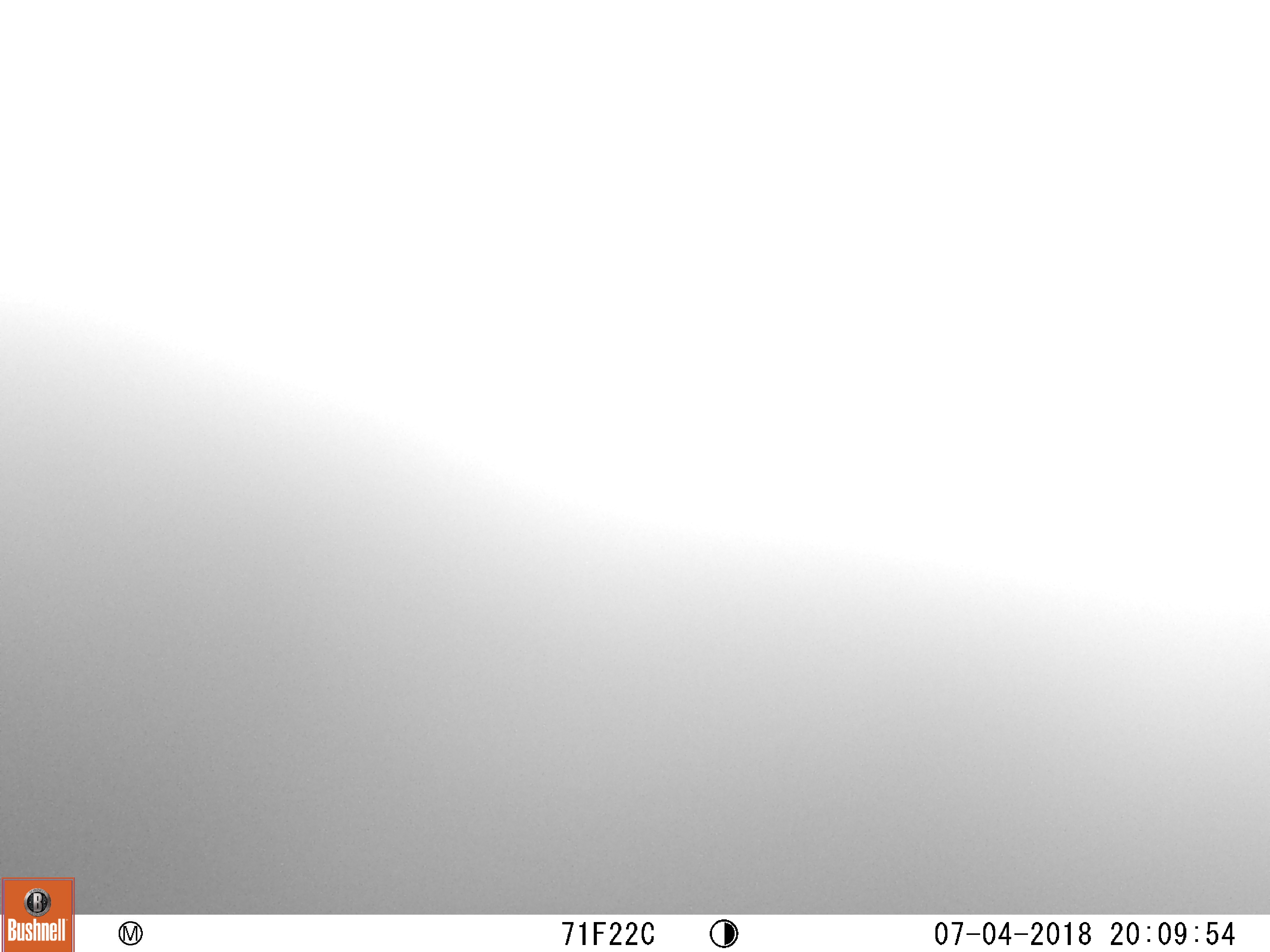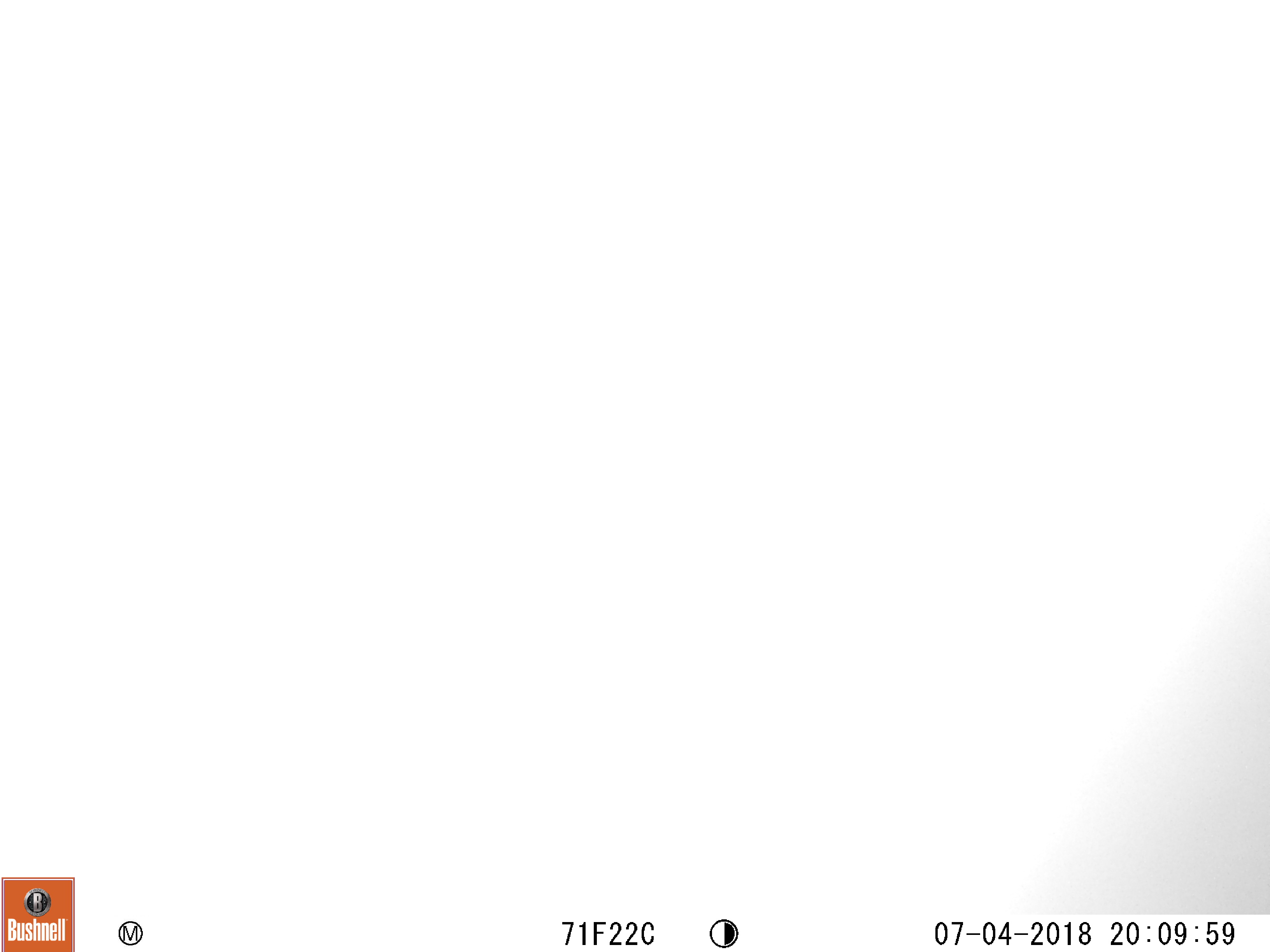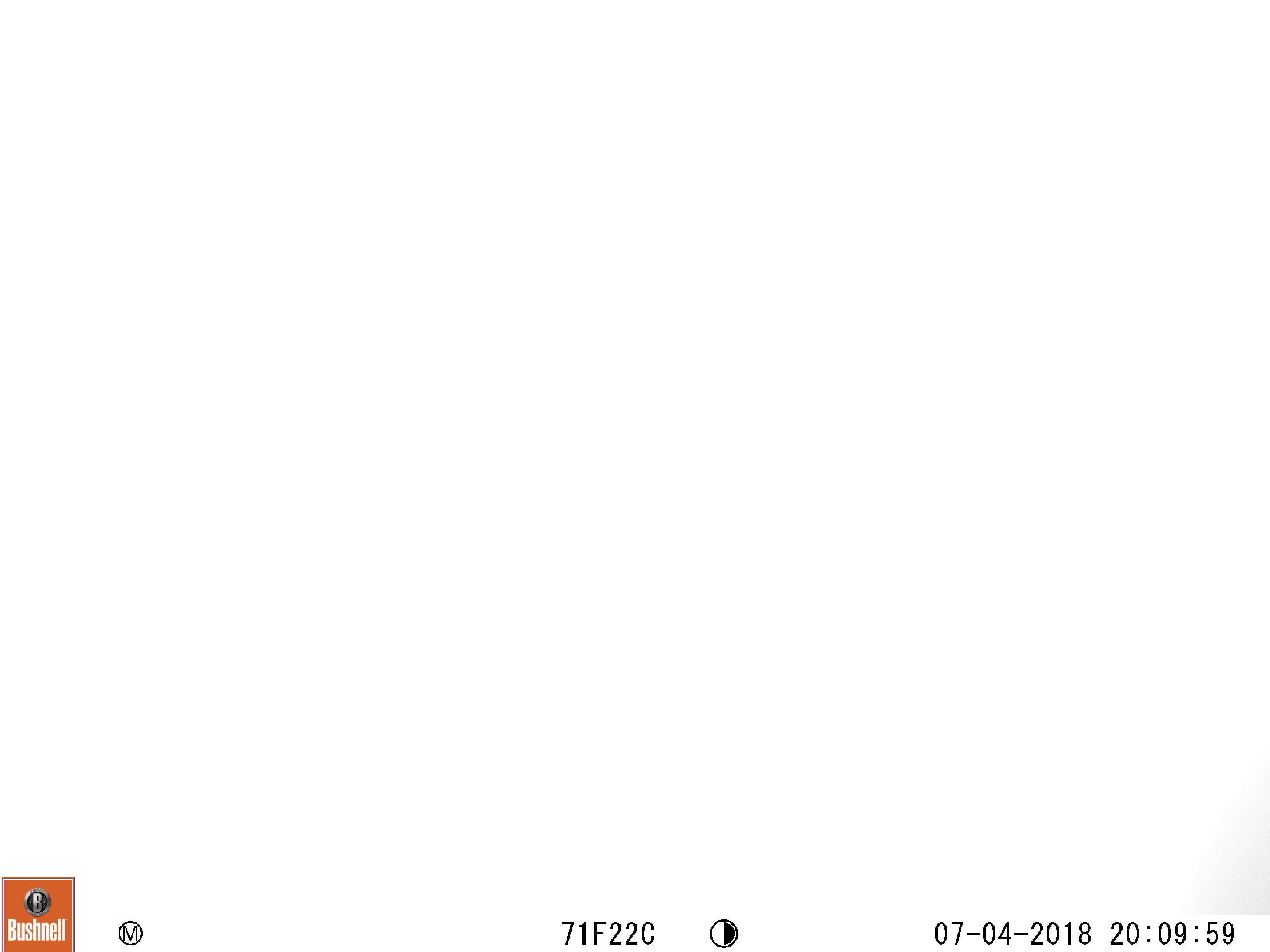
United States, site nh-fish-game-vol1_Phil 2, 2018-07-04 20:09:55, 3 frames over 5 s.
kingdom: Animalia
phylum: Chordata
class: Mammalia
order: Carnivora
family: Ursidae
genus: Ursus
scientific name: Ursus americanus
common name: black bear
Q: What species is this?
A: Black bear (Ursus americanus).